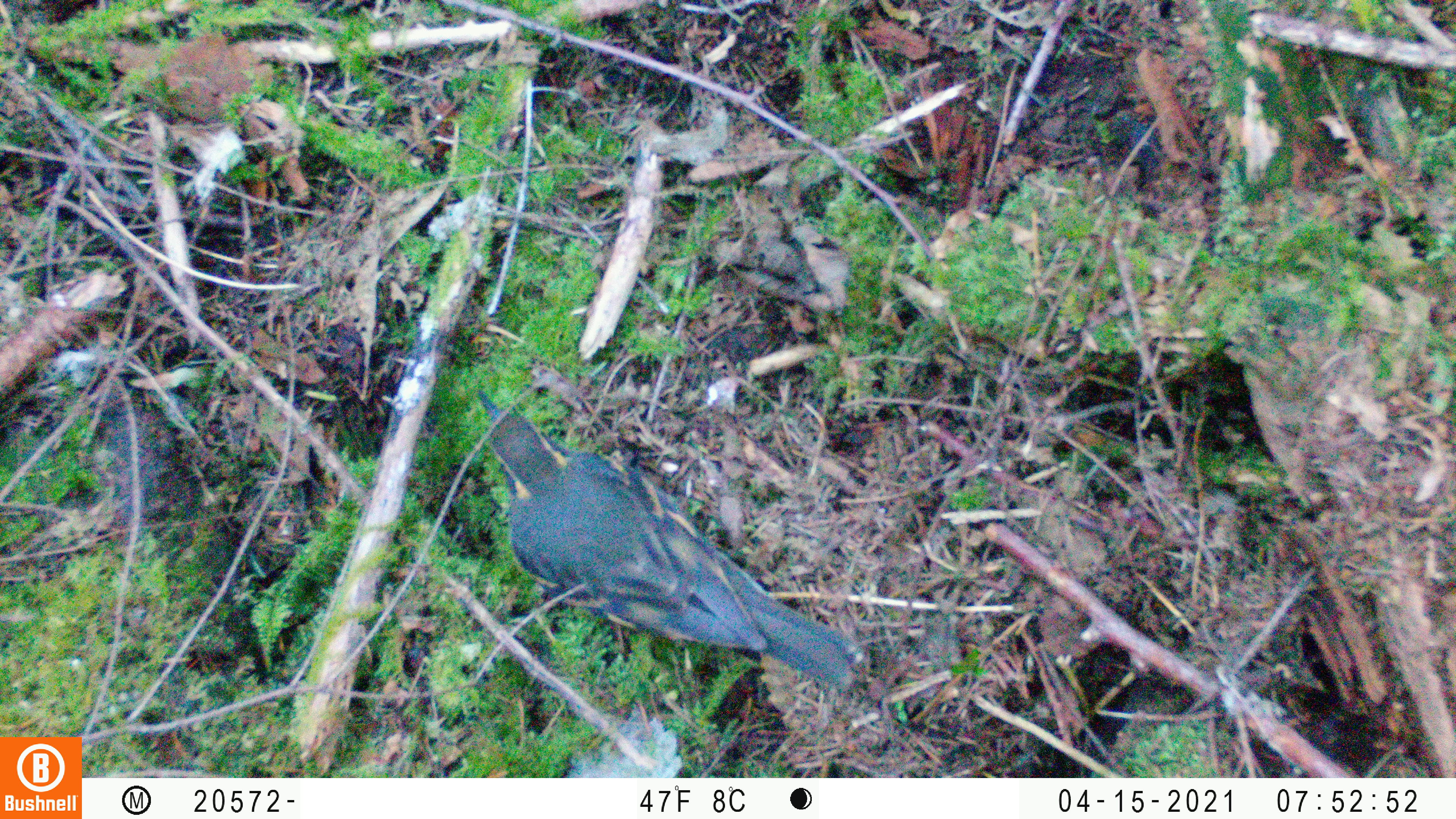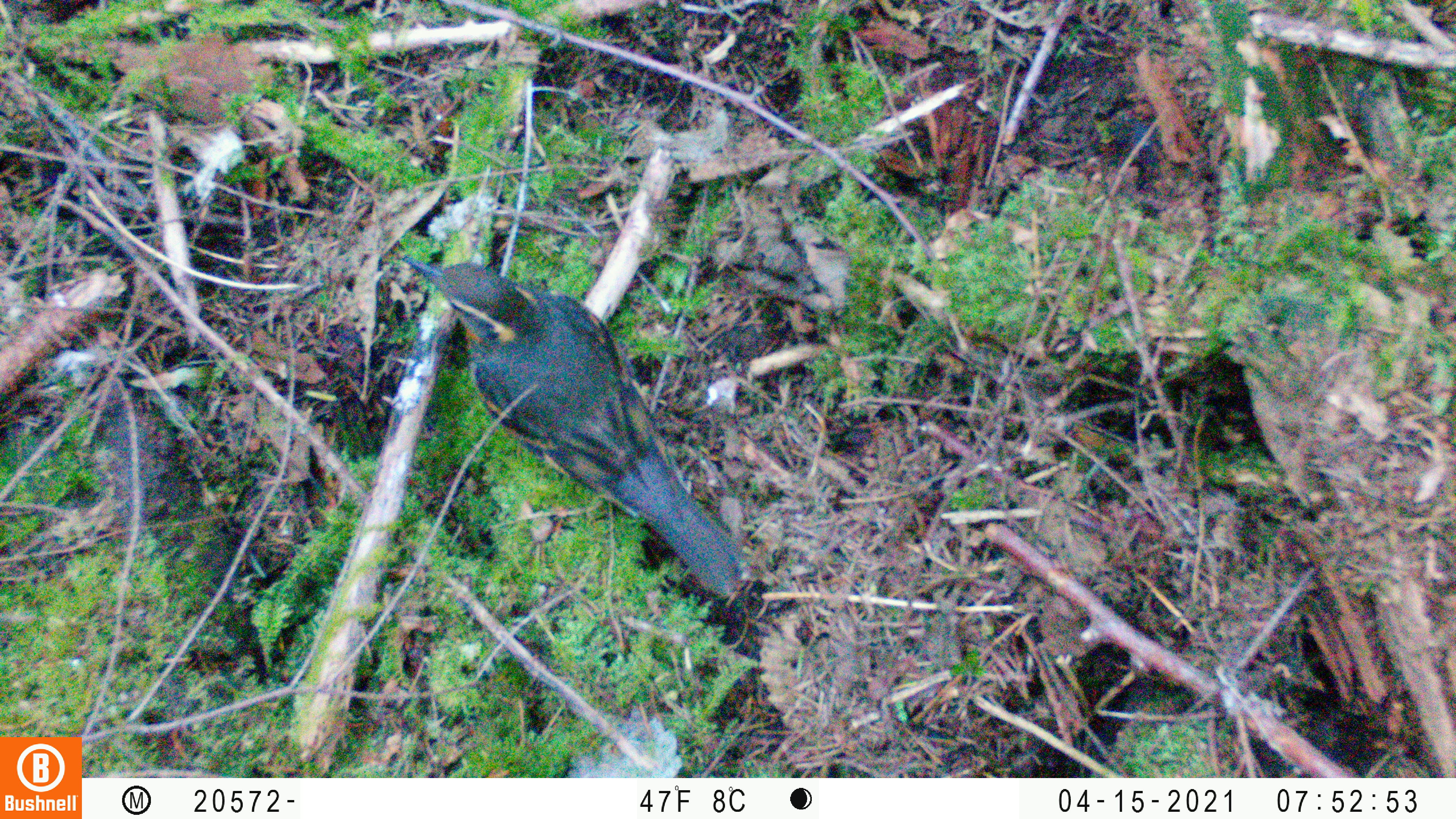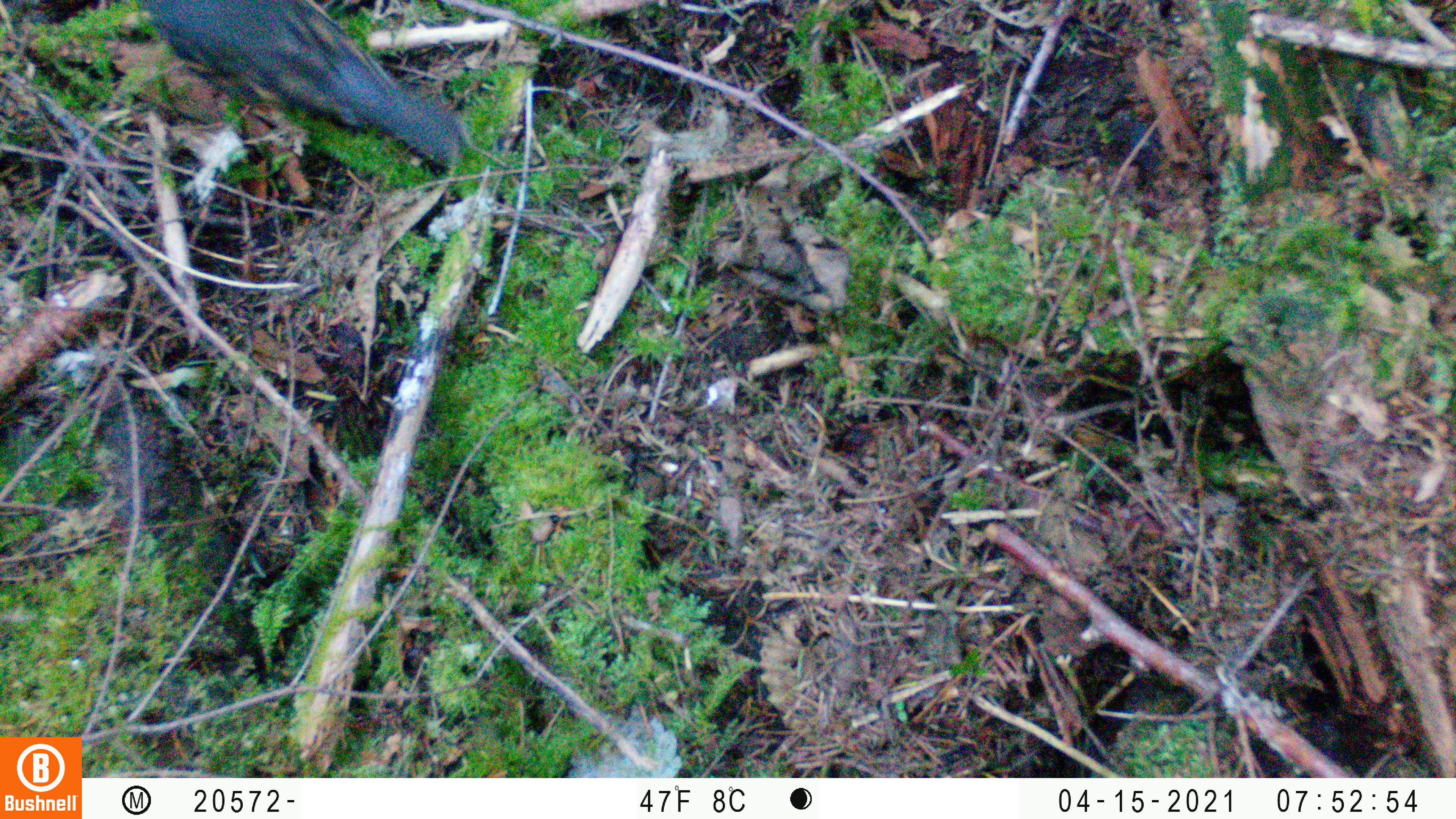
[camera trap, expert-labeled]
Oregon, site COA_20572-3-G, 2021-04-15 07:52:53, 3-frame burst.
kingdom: Animalia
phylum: Chordata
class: Aves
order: Passeriformes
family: Turdidae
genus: Ixoreus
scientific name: Ixoreus naevius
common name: varied thrush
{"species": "varied thrush (Ixoreus naevius)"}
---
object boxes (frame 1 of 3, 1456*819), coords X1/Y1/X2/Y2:
varied thrush: 470/387/866/689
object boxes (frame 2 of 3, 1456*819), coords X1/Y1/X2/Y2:
varied thrush: 405/254/748/600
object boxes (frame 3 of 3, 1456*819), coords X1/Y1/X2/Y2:
varied thrush: 141/3/478/174